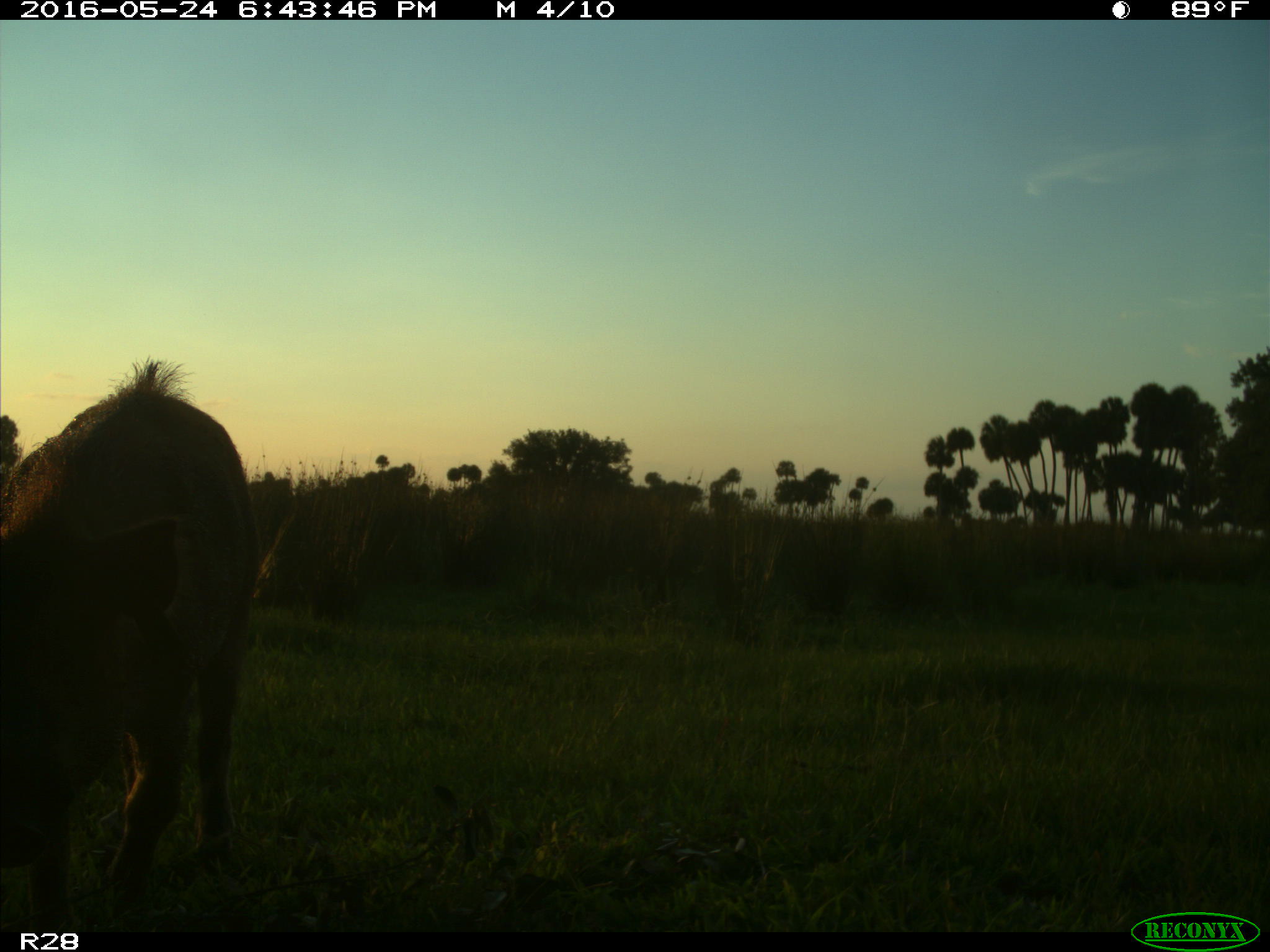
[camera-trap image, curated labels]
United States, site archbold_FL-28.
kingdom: Animalia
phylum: Chordata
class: Mammalia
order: Artiodactyla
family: Suidae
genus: Sus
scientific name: Sus scrofa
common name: wild boar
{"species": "Sus scrofa (wild boar)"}